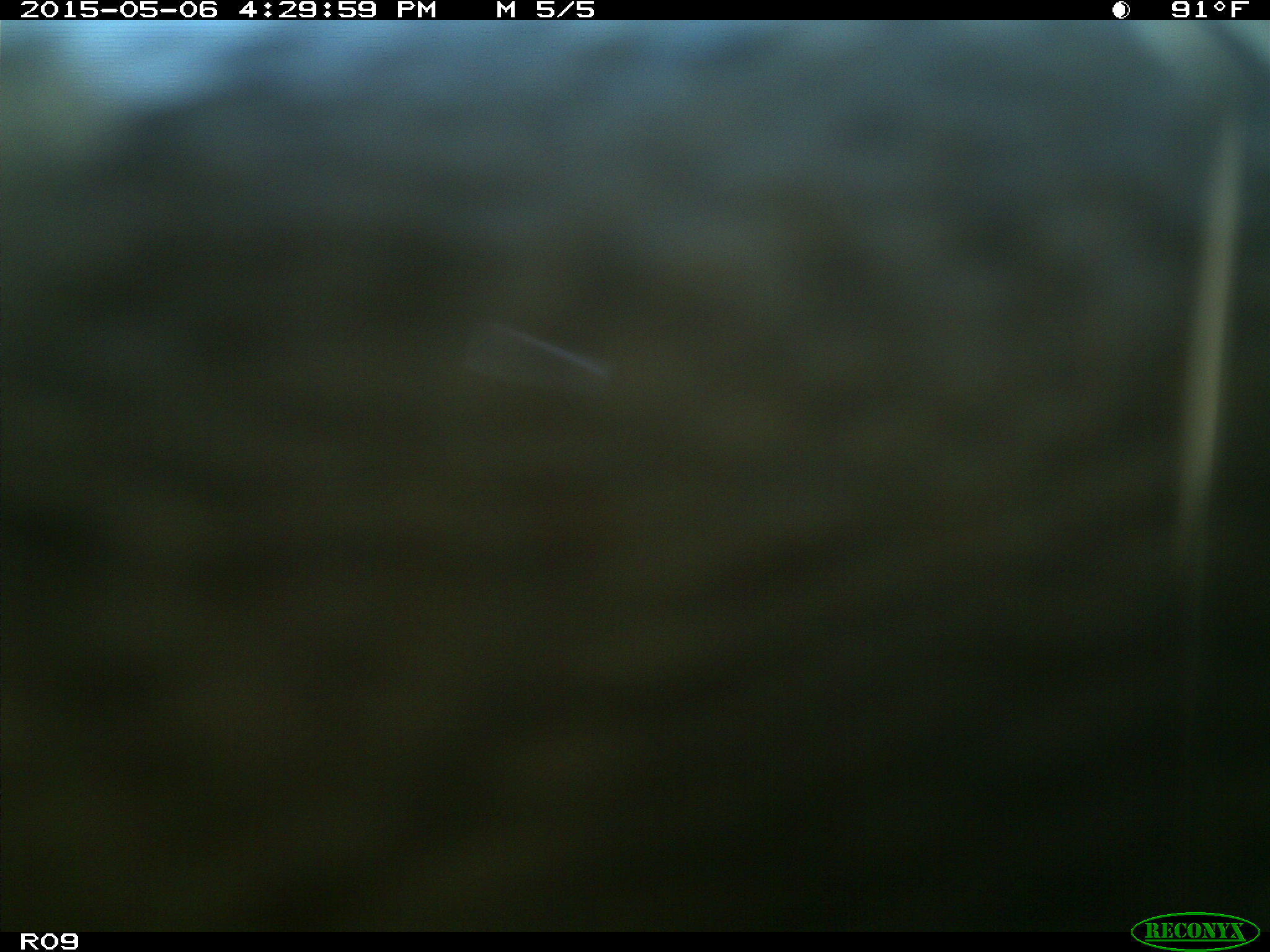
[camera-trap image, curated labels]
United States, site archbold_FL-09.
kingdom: Animalia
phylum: Chordata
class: Mammalia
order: Artiodactyla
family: Bovidae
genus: Bos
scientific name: Bos taurus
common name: domestic cow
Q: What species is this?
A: Bos taurus (domestic cow).